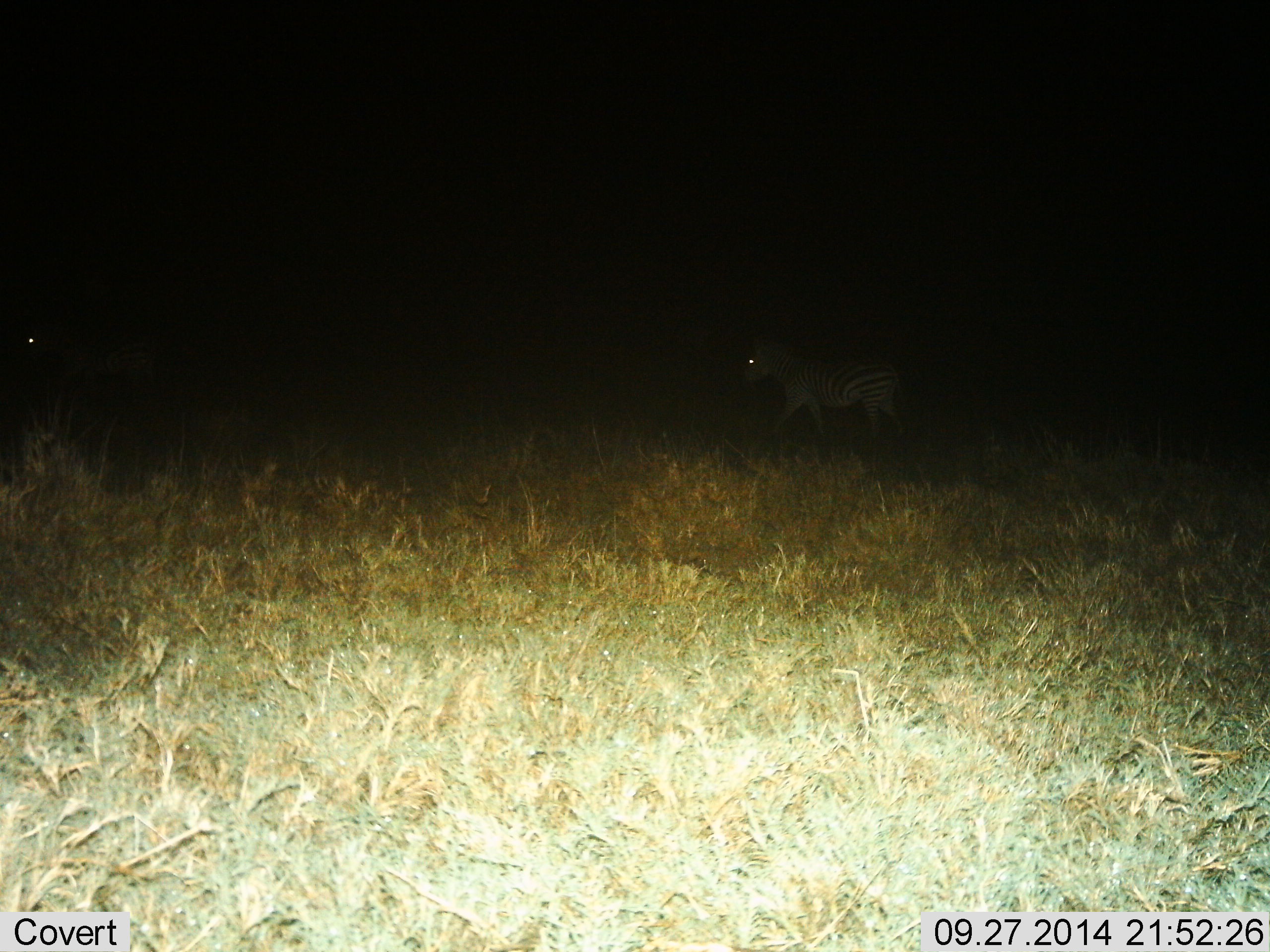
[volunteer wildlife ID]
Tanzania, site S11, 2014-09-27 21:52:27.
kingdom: Animalia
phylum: Chordata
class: Mammalia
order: Perissodactyla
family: Equidae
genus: Equus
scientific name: Equus quagga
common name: plains zebra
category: zebra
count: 2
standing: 10%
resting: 0%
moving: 90%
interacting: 0%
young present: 0%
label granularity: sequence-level